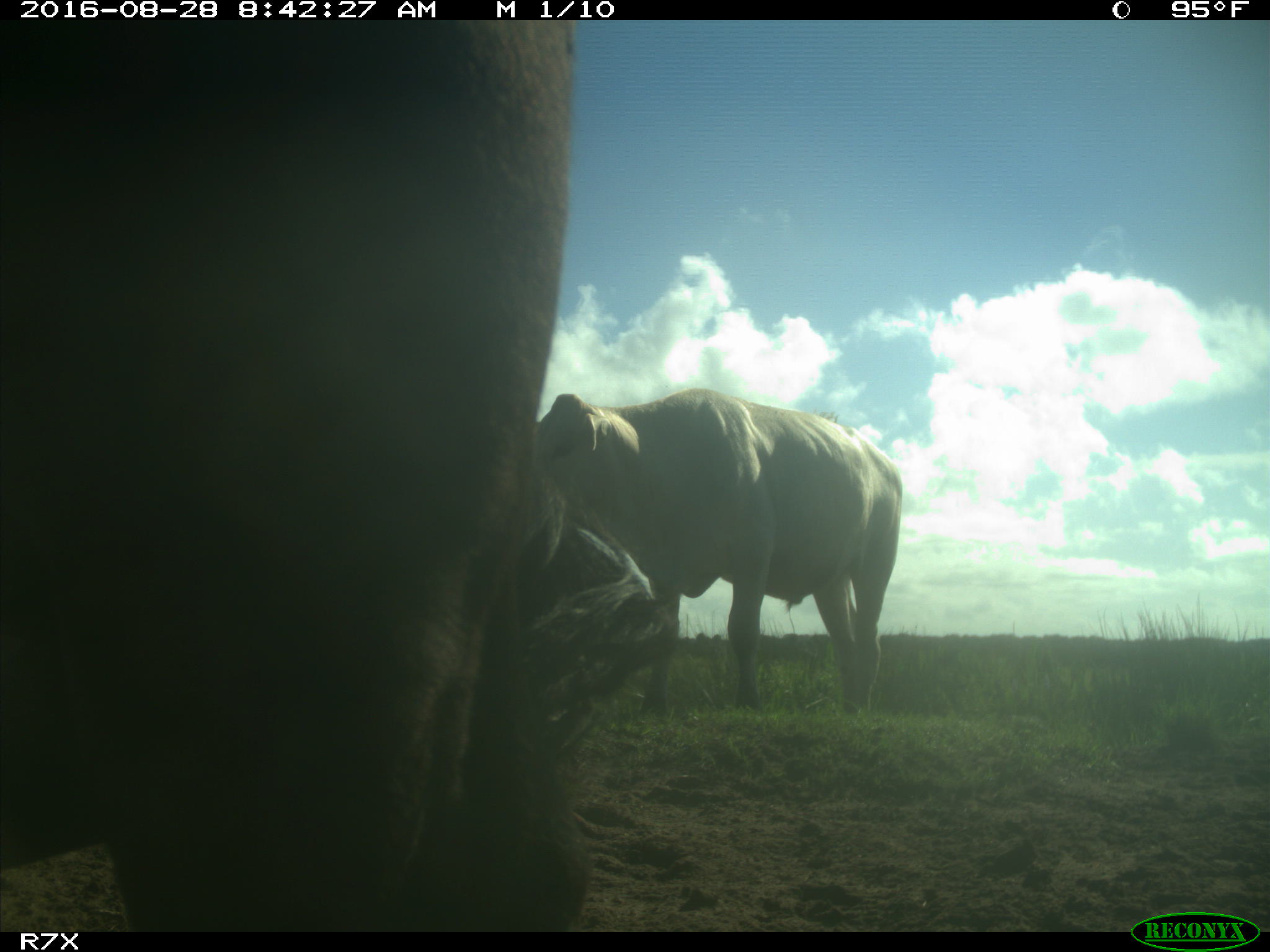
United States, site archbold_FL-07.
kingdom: Animalia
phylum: Chordata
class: Mammalia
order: Artiodactyla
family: Bovidae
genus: Bos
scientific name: Bos taurus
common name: domestic cow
Bos taurus (domestic cow).